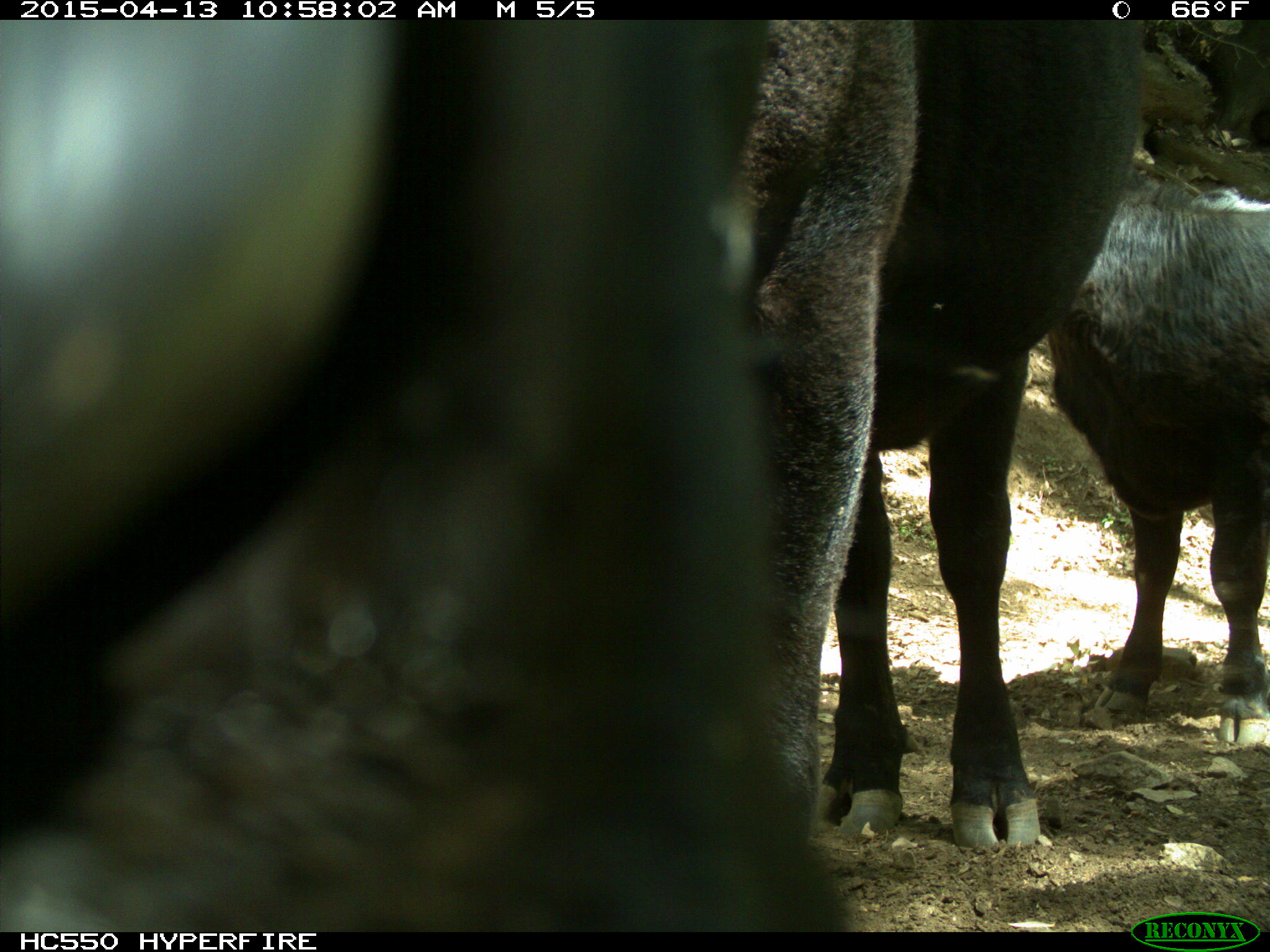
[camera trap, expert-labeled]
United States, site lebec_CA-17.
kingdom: Animalia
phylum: Chordata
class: Mammalia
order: Artiodactyla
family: Bovidae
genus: Bos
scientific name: Bos taurus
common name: domestic cow